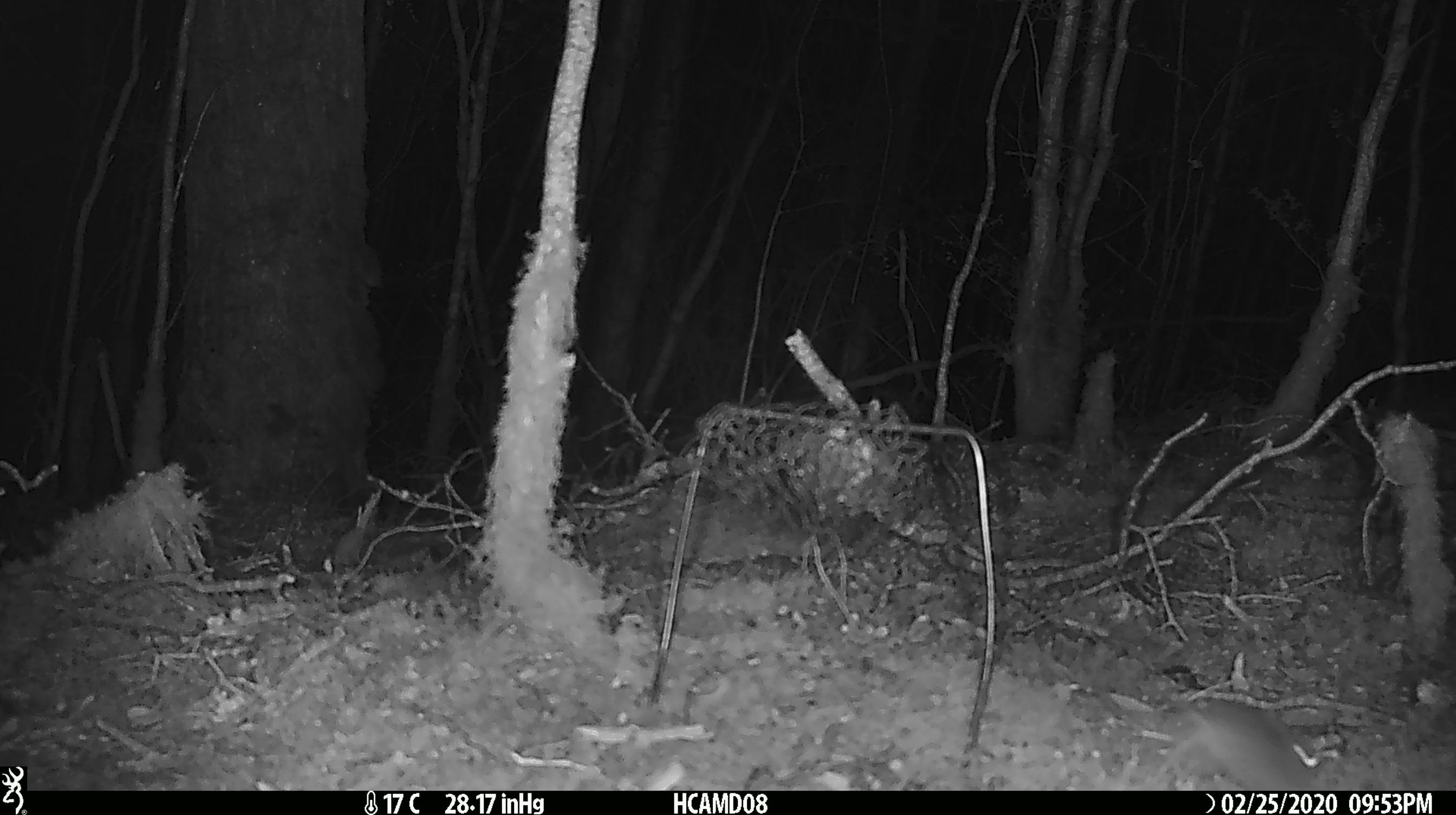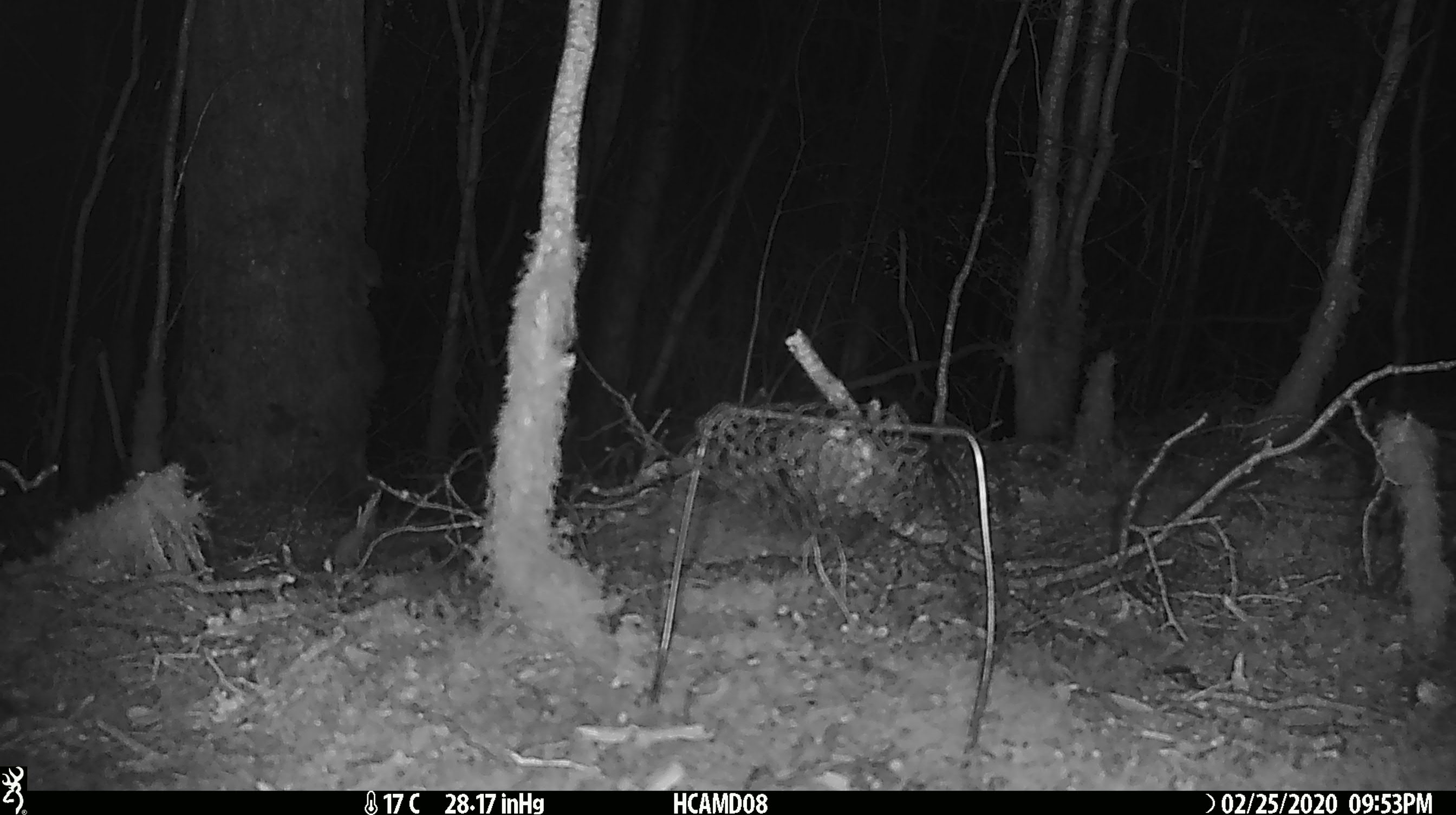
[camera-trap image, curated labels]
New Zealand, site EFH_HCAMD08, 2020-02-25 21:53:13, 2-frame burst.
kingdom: Animalia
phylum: Chordata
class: Mammalia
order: Rodentia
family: Muridae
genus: Mus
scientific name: Mus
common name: mouse